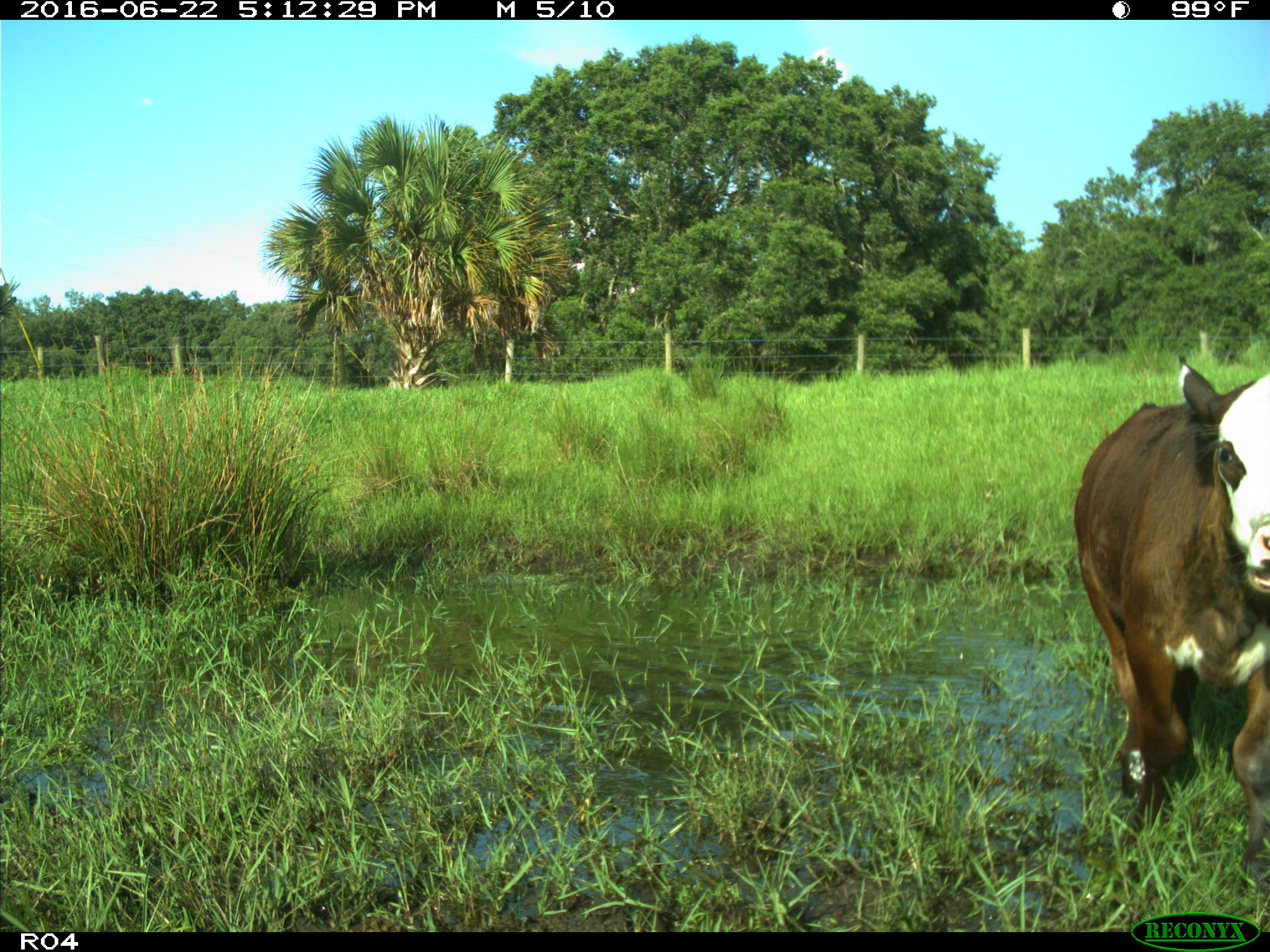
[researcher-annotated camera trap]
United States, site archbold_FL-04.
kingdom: Animalia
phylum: Chordata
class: Mammalia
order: Artiodactyla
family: Bovidae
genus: Bos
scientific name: Bos taurus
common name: domestic cow